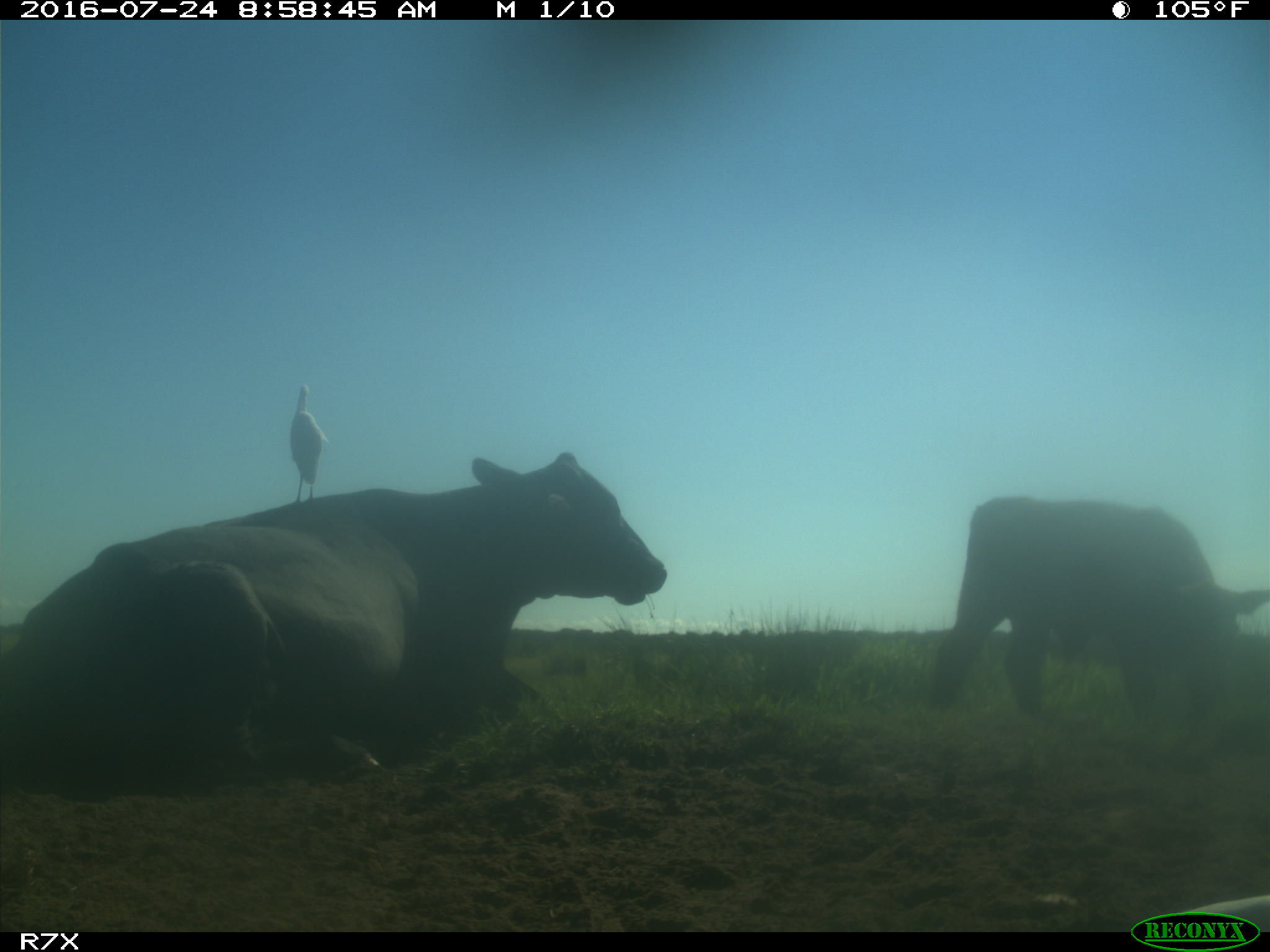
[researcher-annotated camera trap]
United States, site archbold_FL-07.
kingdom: Animalia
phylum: Chordata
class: Mammalia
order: Artiodactyla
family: Bovidae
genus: Bos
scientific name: Bos taurus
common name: domestic cow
Bos taurus (domestic cow).